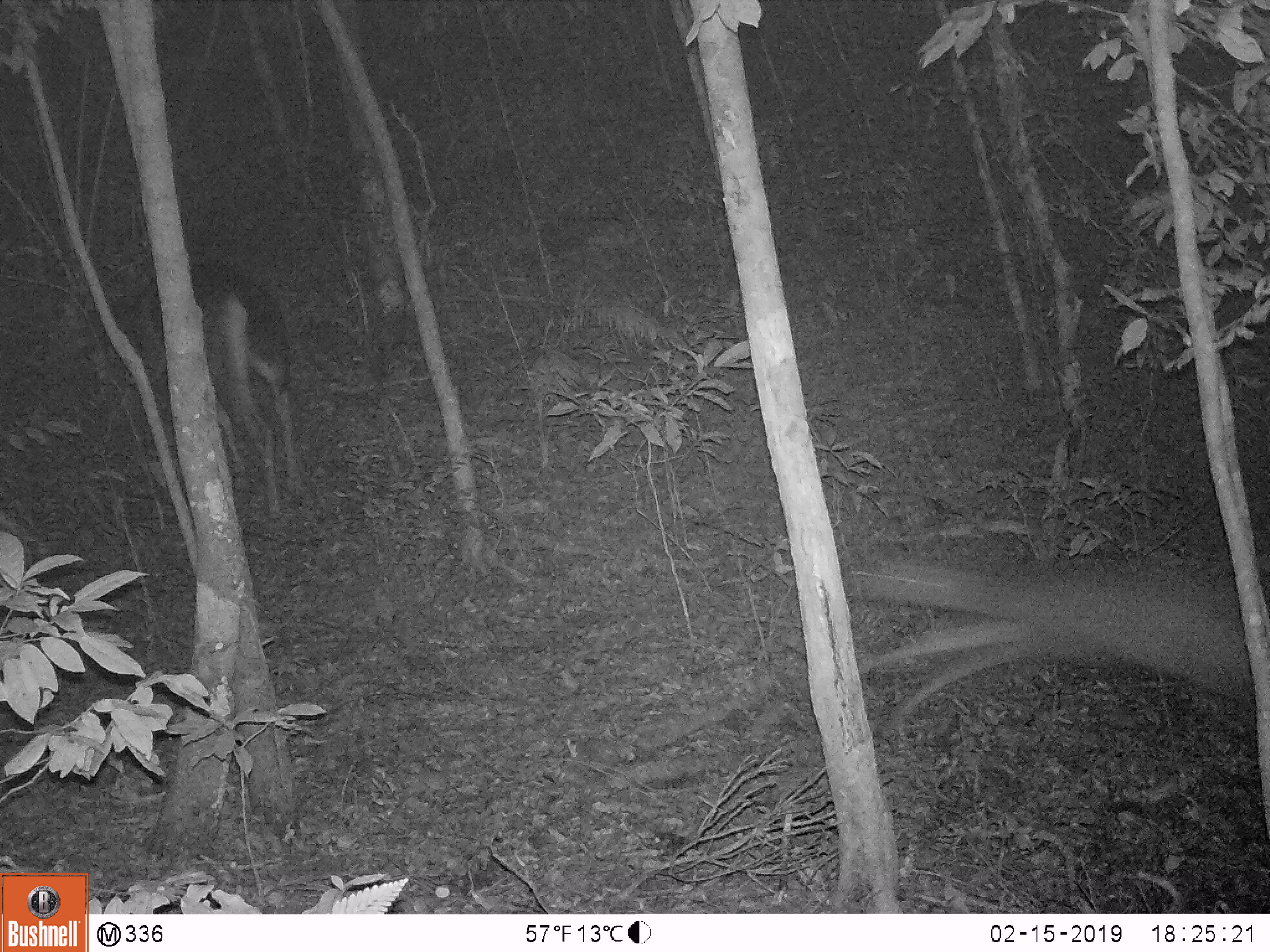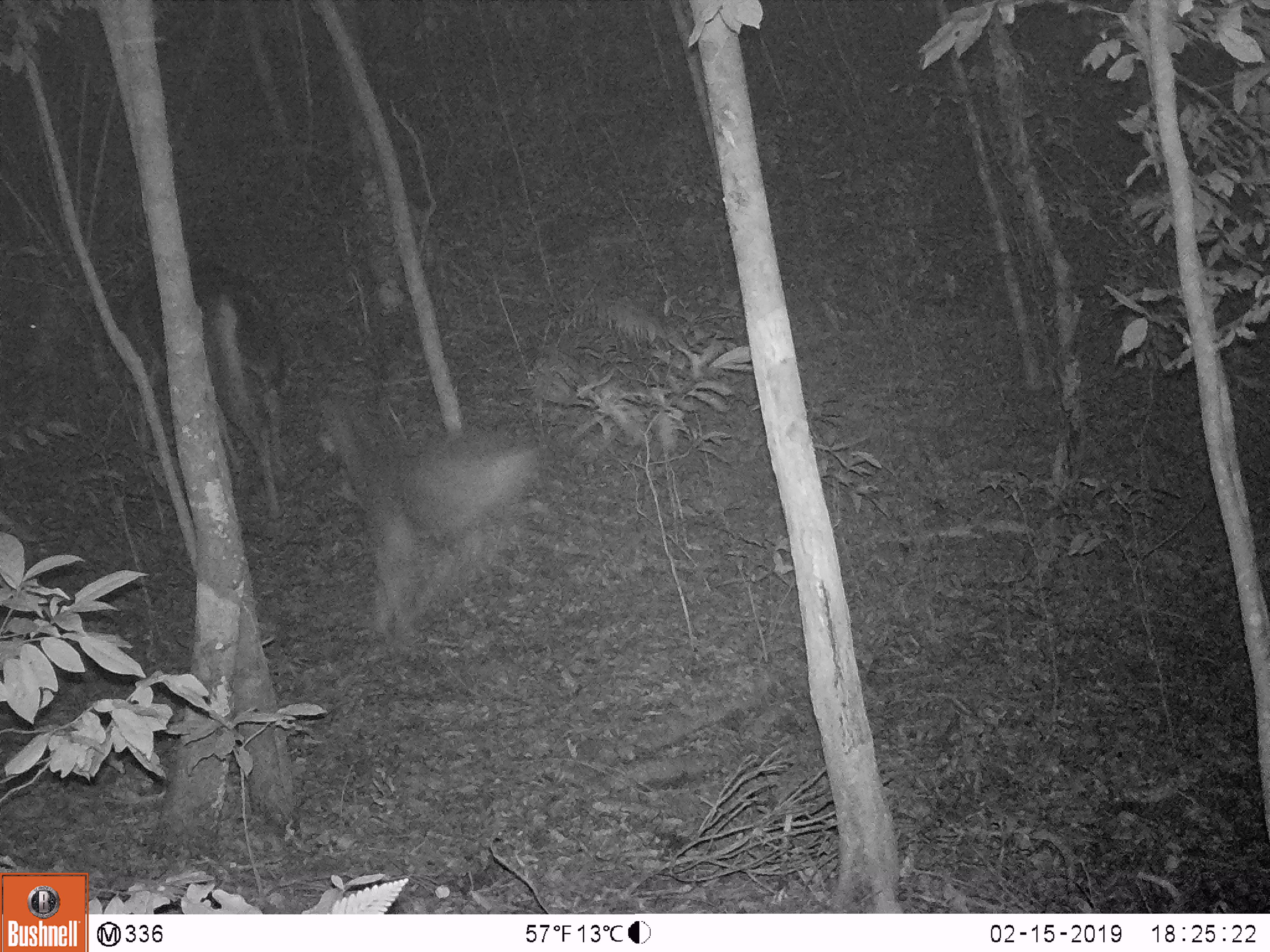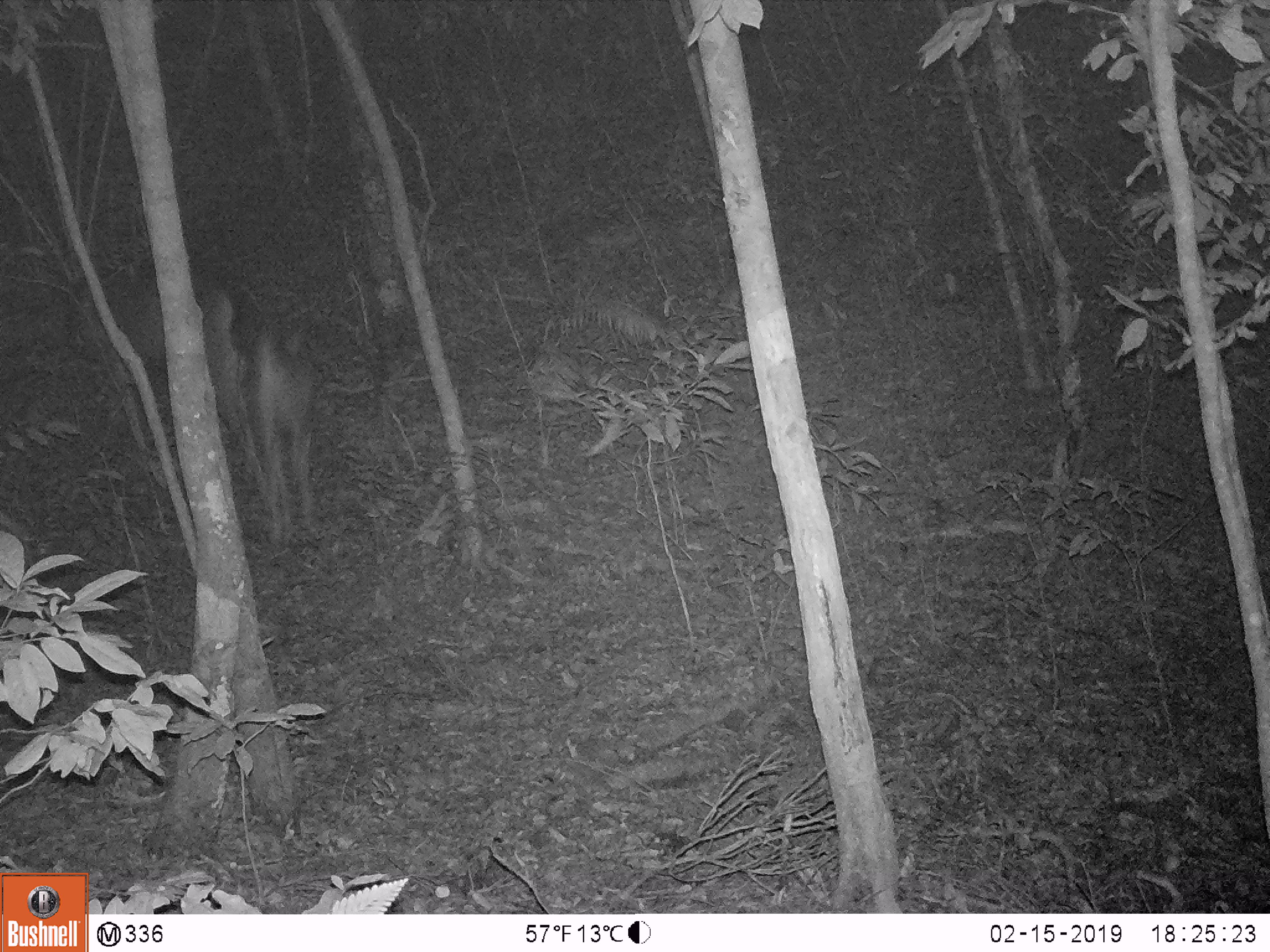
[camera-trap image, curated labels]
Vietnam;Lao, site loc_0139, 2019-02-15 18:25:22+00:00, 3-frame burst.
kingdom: Animalia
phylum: Chordata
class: Mammalia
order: Artiodactyla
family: Cervidae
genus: Rusa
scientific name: Rusa unicolor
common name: sambar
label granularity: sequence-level